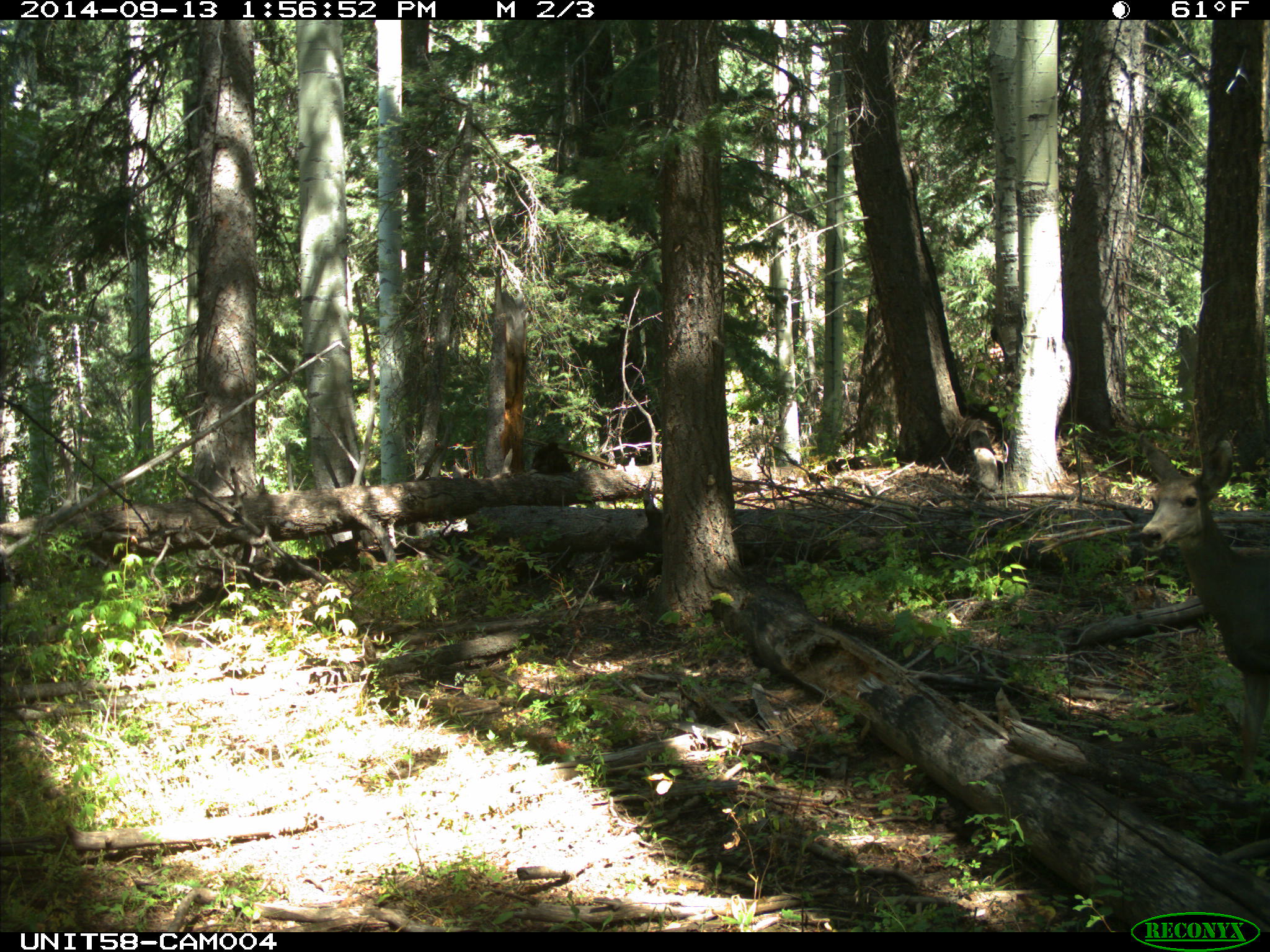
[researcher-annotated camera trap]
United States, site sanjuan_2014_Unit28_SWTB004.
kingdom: Animalia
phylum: Chordata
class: Mammalia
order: Artiodactyla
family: Cervidae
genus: Odocoileus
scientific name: Odocoileus hemionus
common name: mule deer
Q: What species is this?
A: Odocoileus hemionus (mule deer).